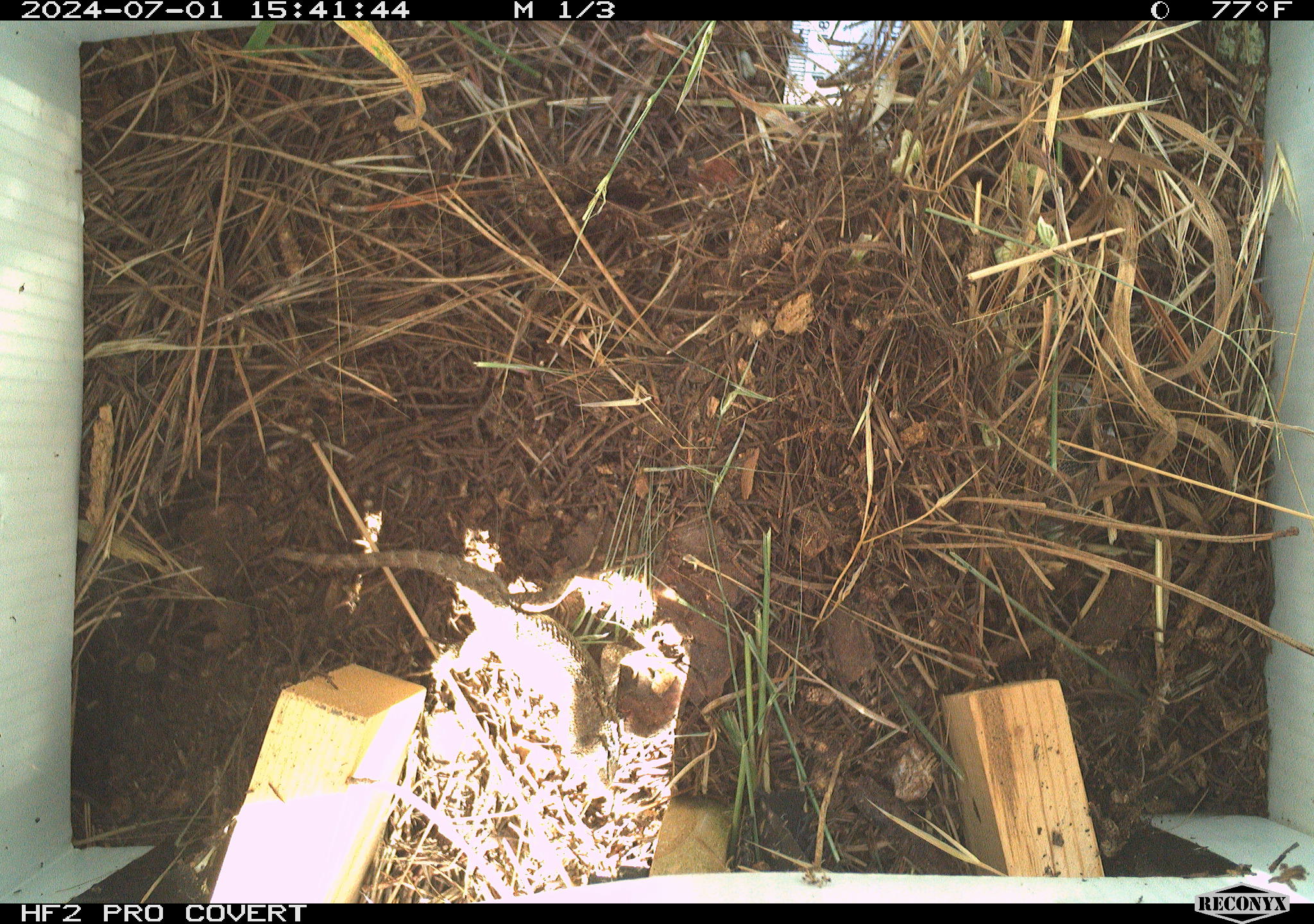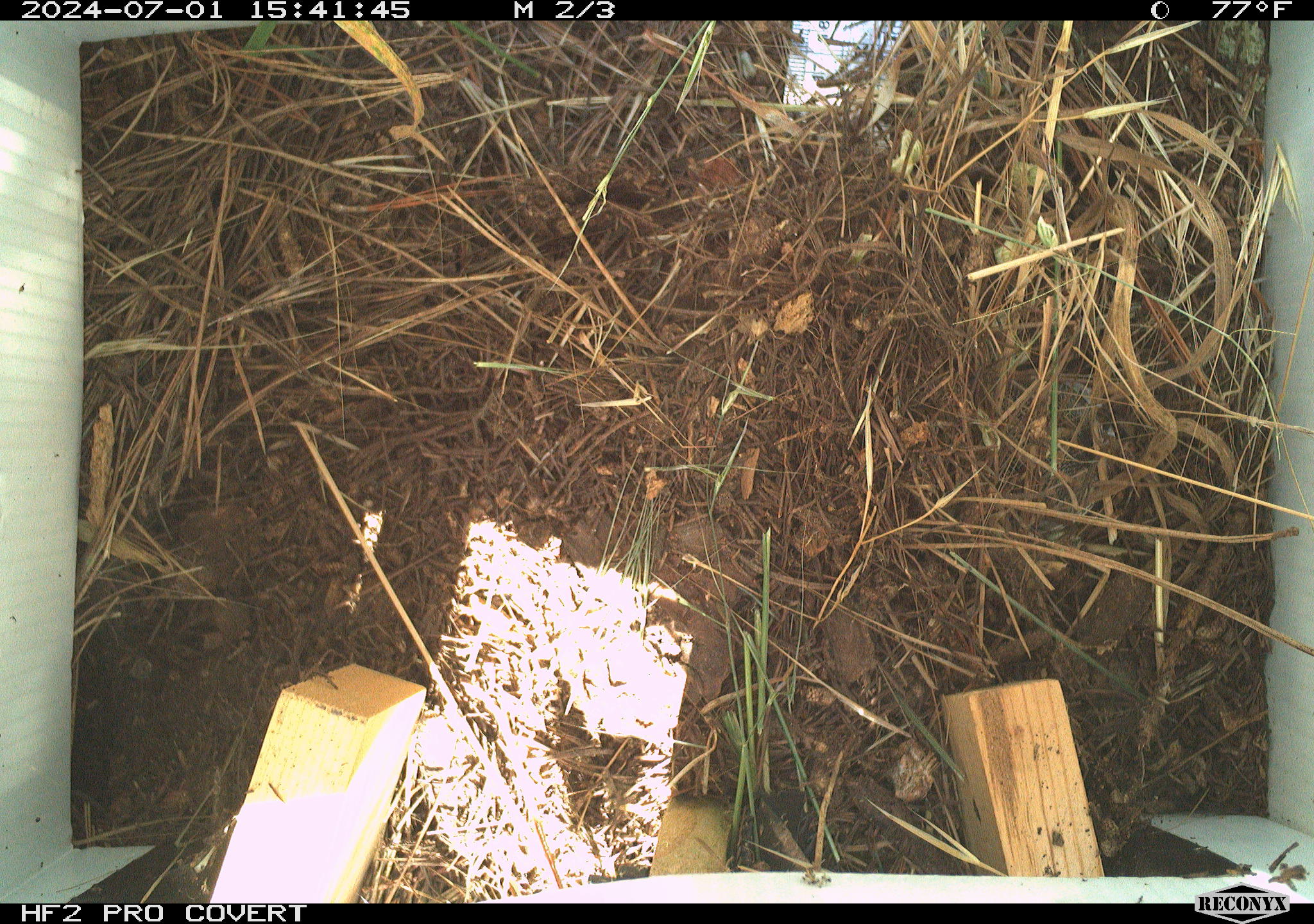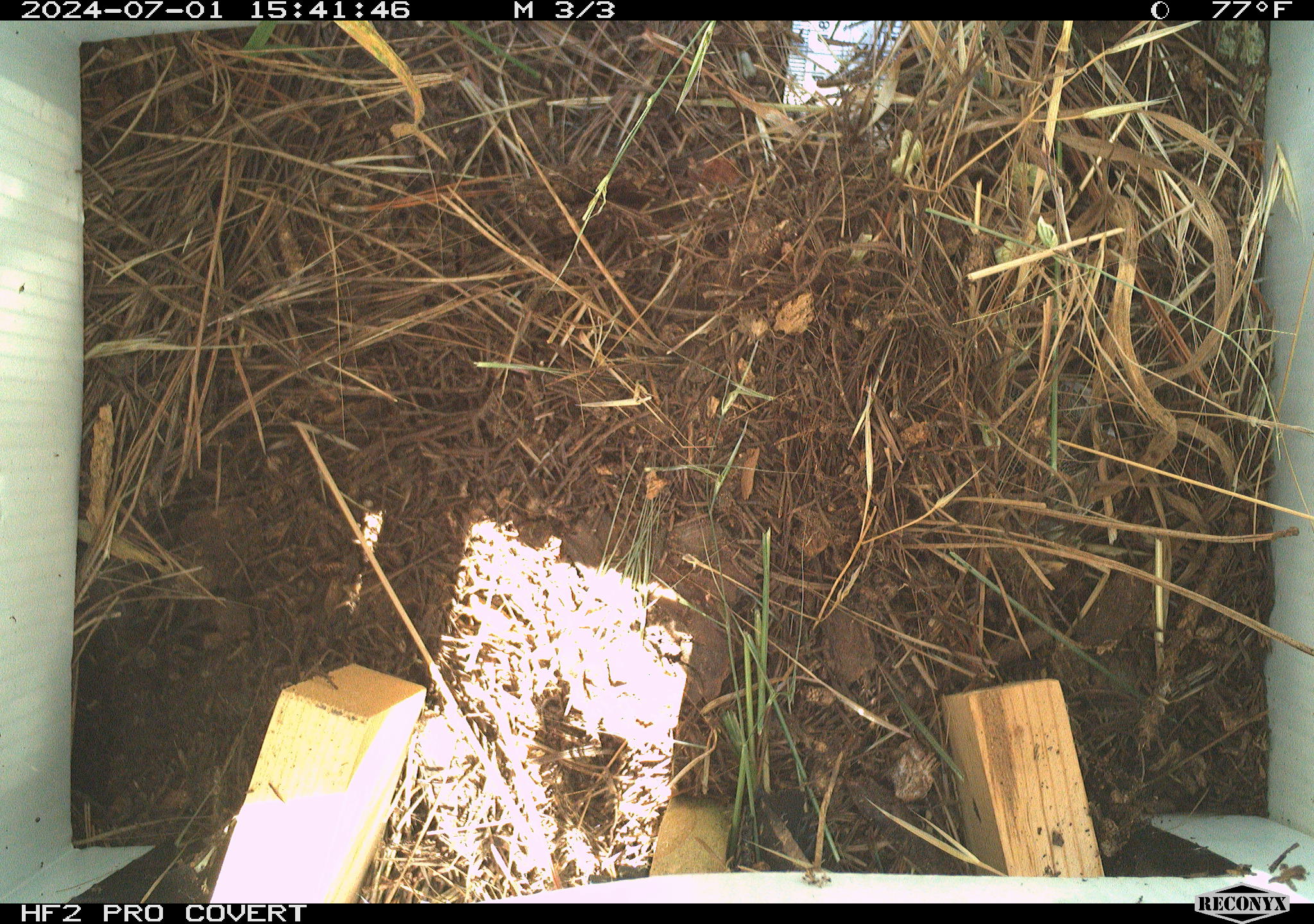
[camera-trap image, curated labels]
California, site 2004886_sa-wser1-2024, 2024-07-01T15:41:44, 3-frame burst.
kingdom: Animalia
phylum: Chordata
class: Reptilia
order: Squamata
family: Phrynosomatidae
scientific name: Phrynosomatidae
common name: phrynosomatid lizards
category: phrynosomatidae family